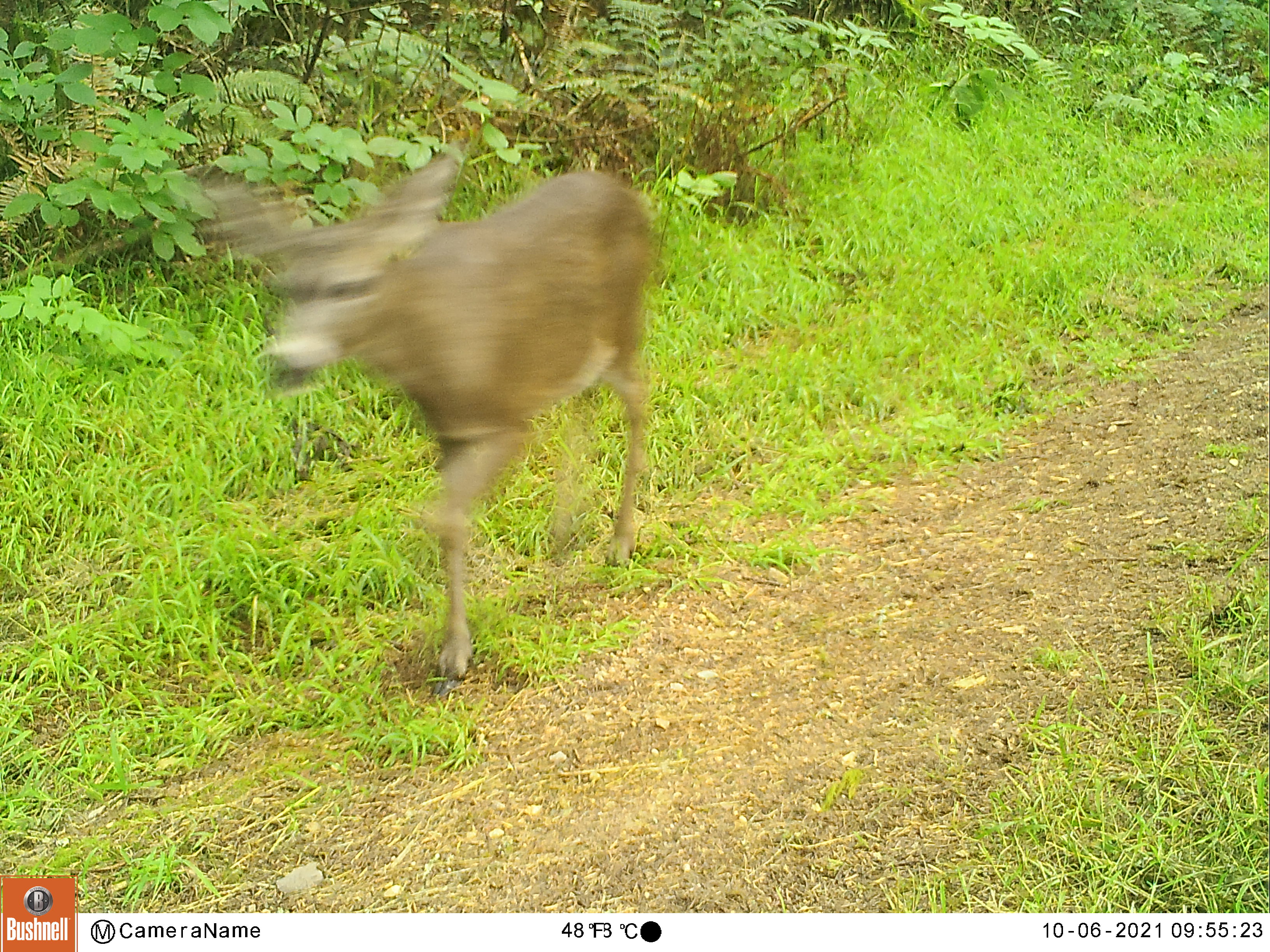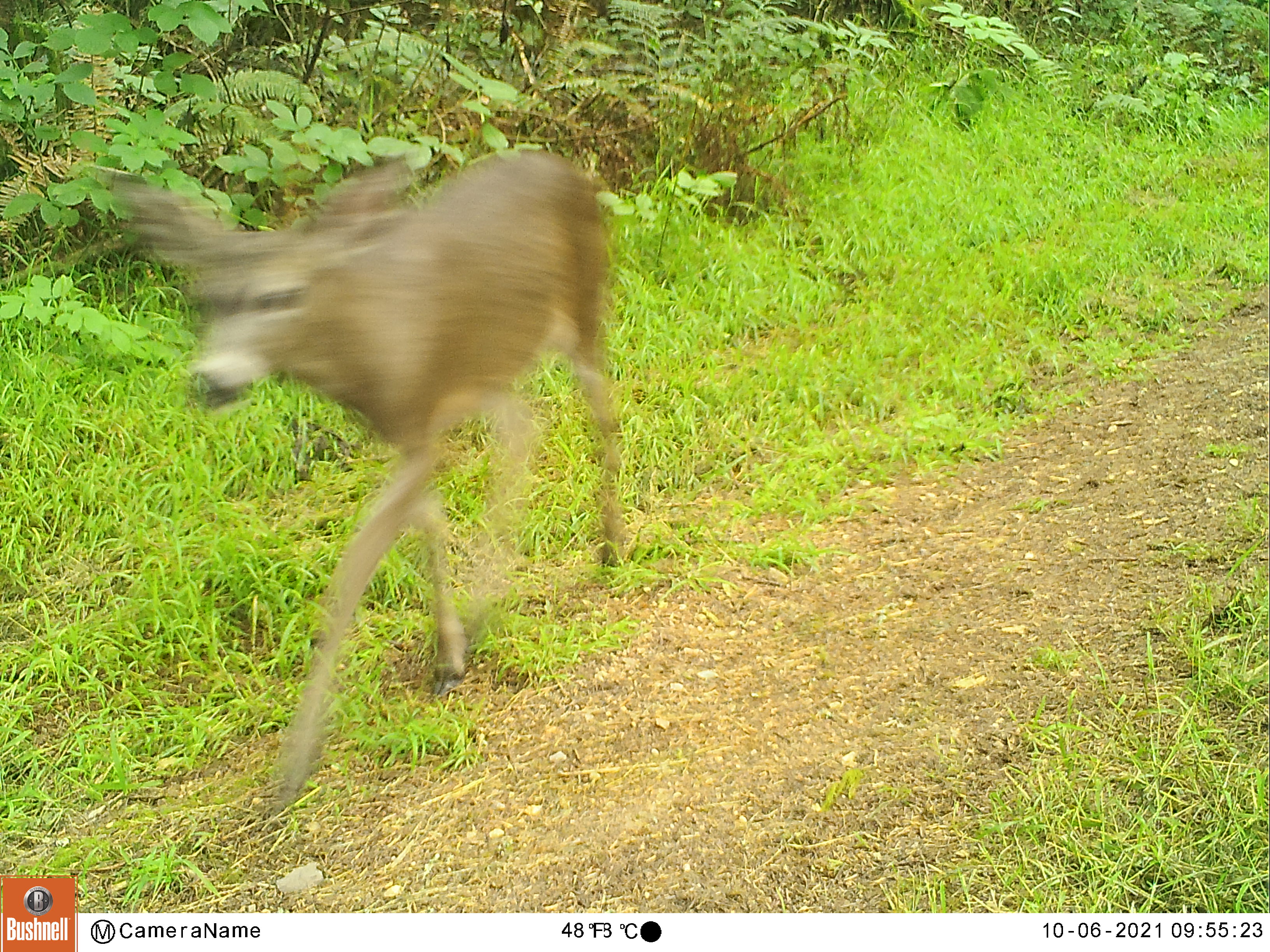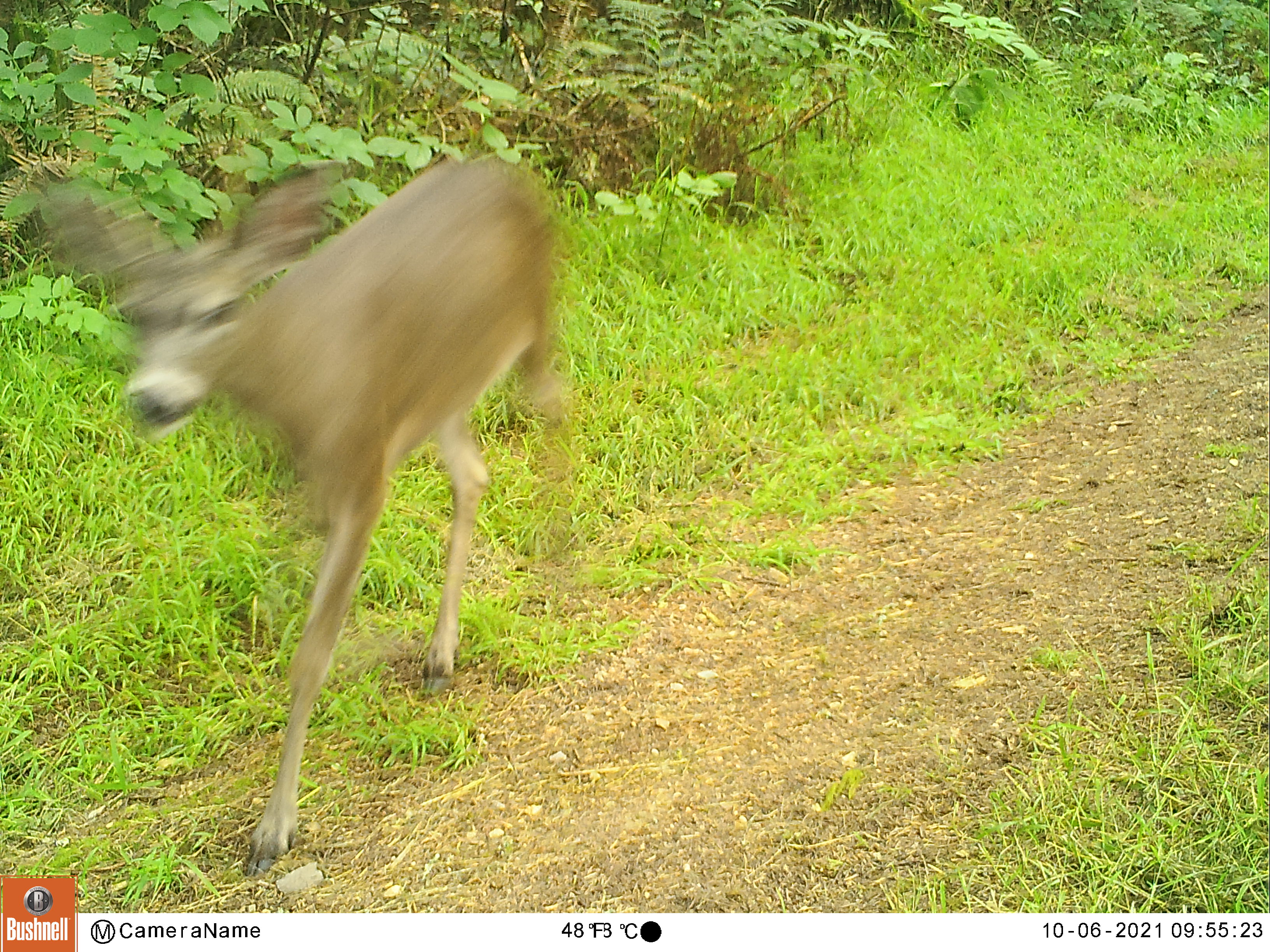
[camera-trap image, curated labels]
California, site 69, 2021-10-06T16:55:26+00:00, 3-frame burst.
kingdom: Animalia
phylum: Chordata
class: Mammalia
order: Artiodactyla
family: Cervidae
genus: Odocoileus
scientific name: Odocoileus hemionus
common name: mule deer